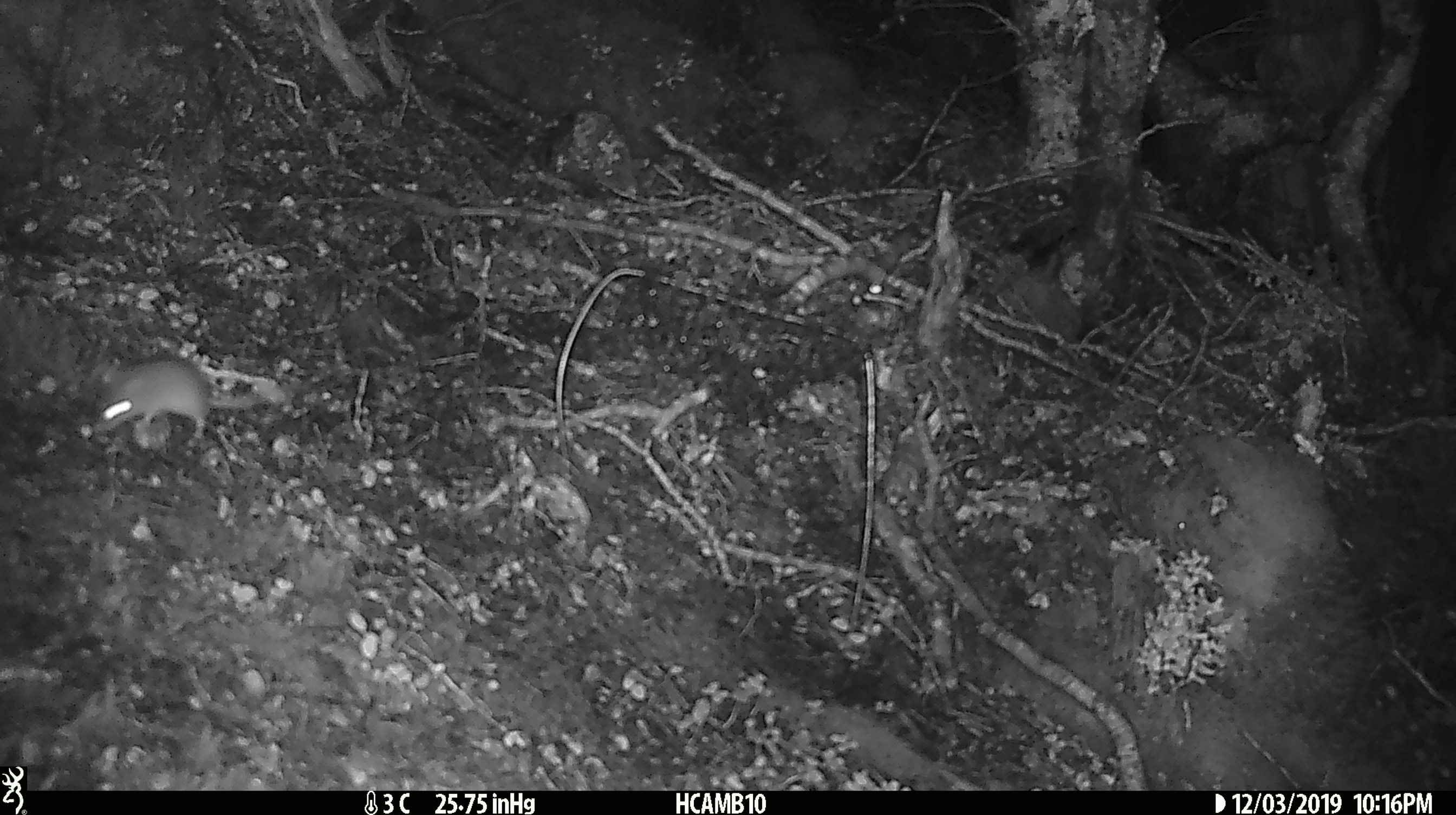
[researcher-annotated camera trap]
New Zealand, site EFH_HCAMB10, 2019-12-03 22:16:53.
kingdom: Animalia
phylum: Chordata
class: Mammalia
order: Rodentia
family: Muridae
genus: Mus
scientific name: Mus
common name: mouse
Mouse (Mus).